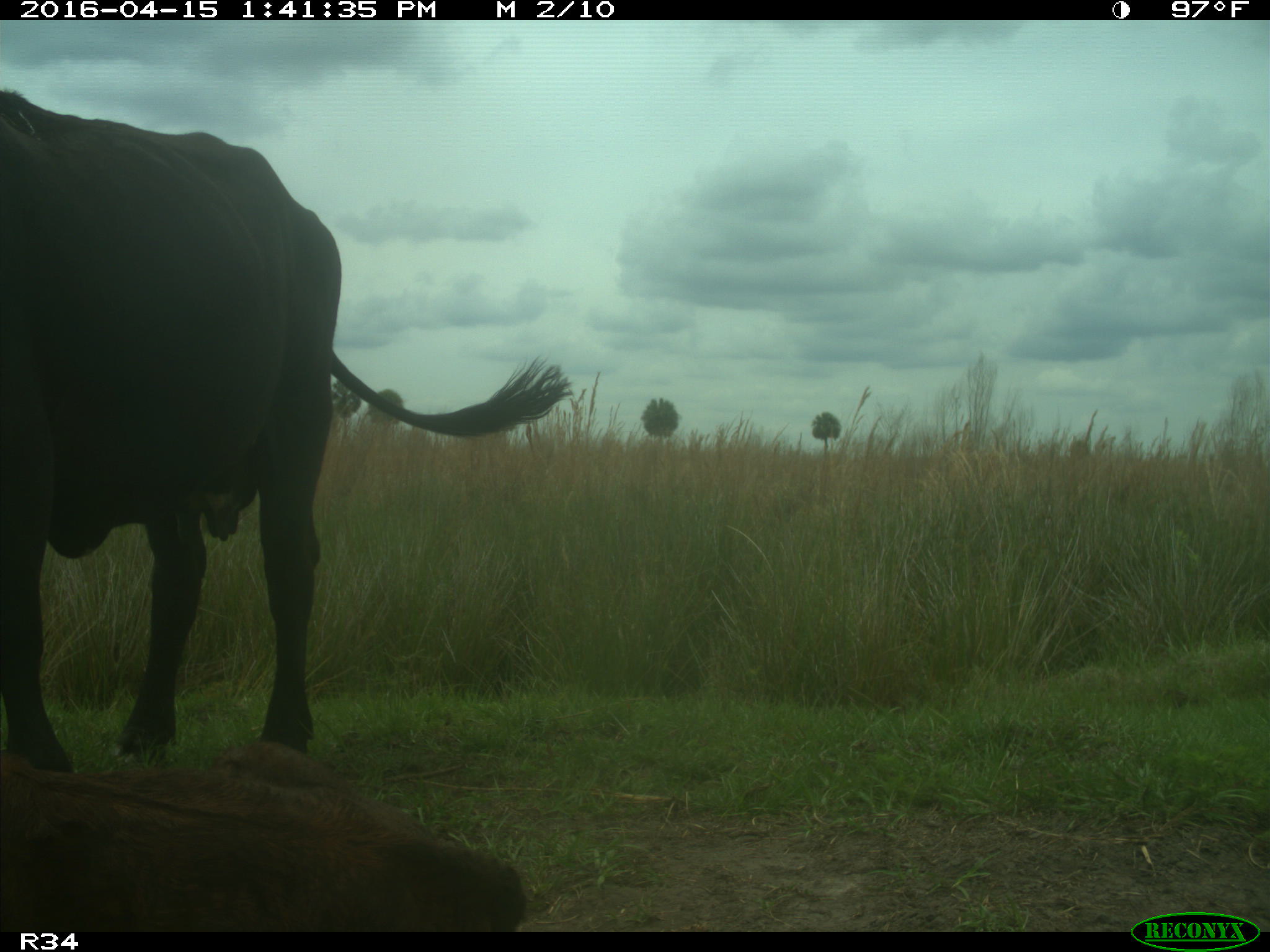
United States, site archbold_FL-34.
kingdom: Animalia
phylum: Chordata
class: Mammalia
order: Artiodactyla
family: Bovidae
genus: Bos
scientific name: Bos taurus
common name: domestic cow